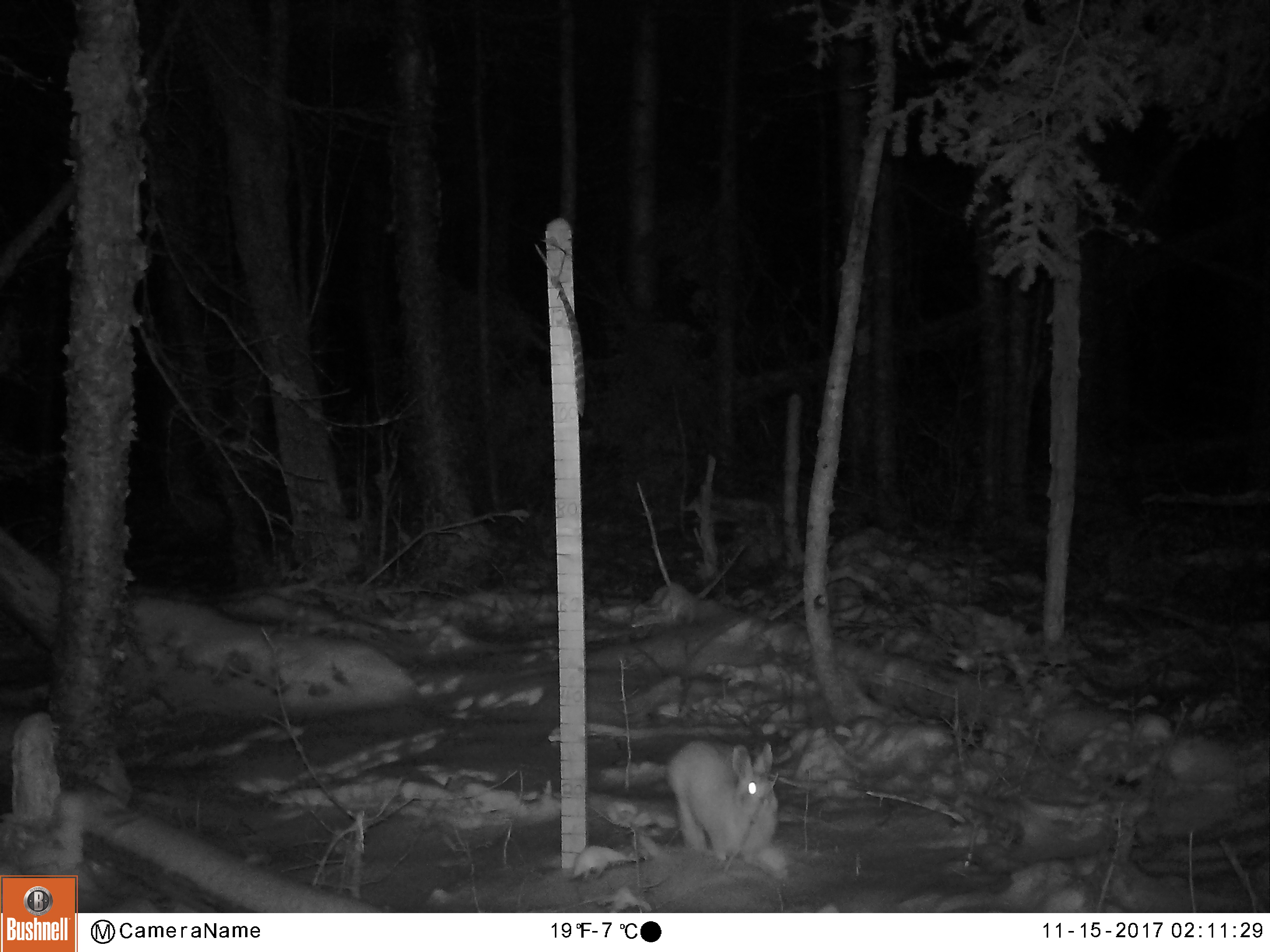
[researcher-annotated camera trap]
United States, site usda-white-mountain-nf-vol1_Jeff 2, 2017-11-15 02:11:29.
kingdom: Animalia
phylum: Chordata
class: Mammalia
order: Lagomorpha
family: Leporidae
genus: Lepus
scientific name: Lepus americanus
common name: snowshoe hare